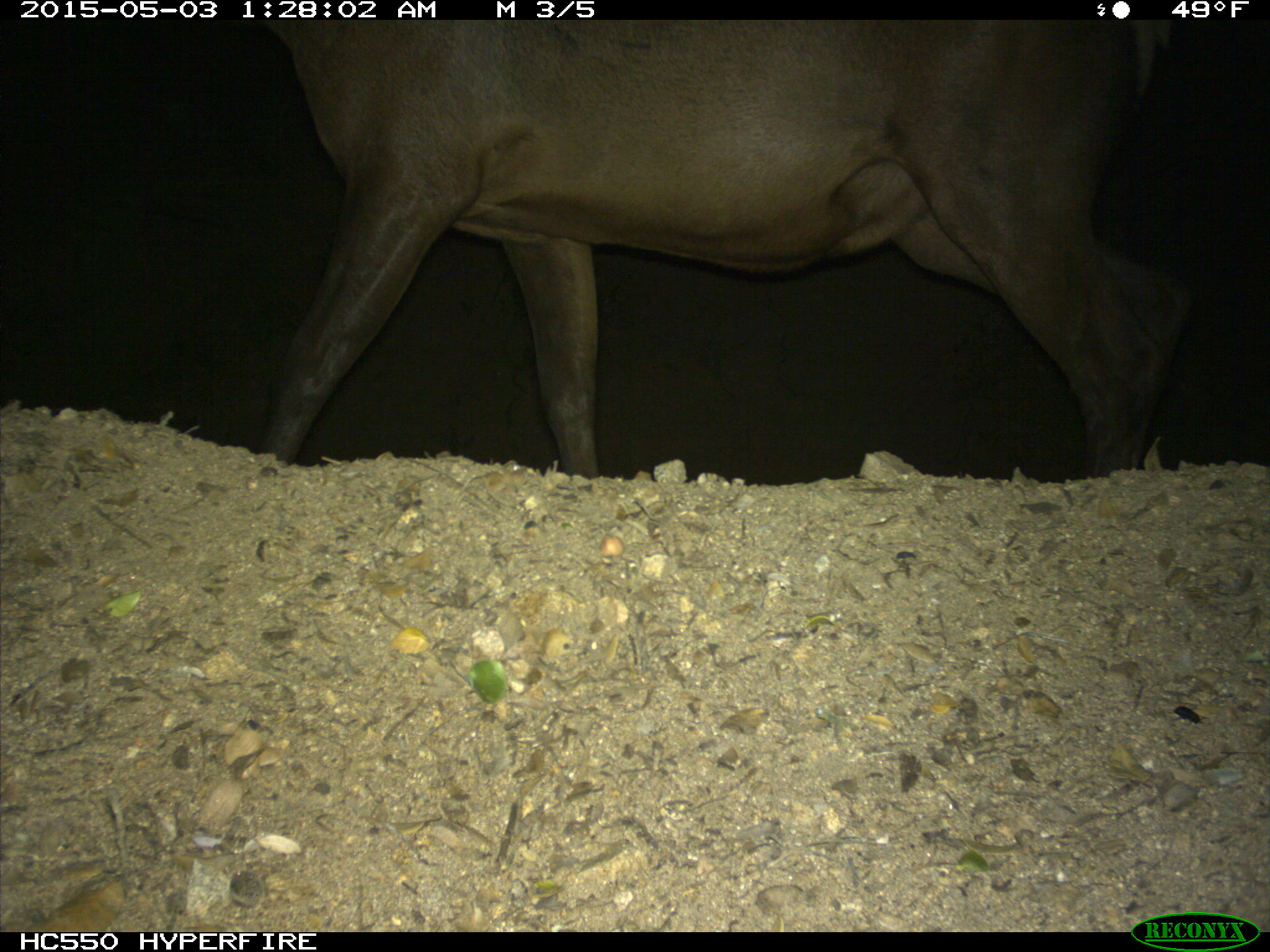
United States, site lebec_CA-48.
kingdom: Animalia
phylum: Chordata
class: Mammalia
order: Artiodactyla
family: Cervidae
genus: Cervus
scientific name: Cervus canadensis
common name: elk